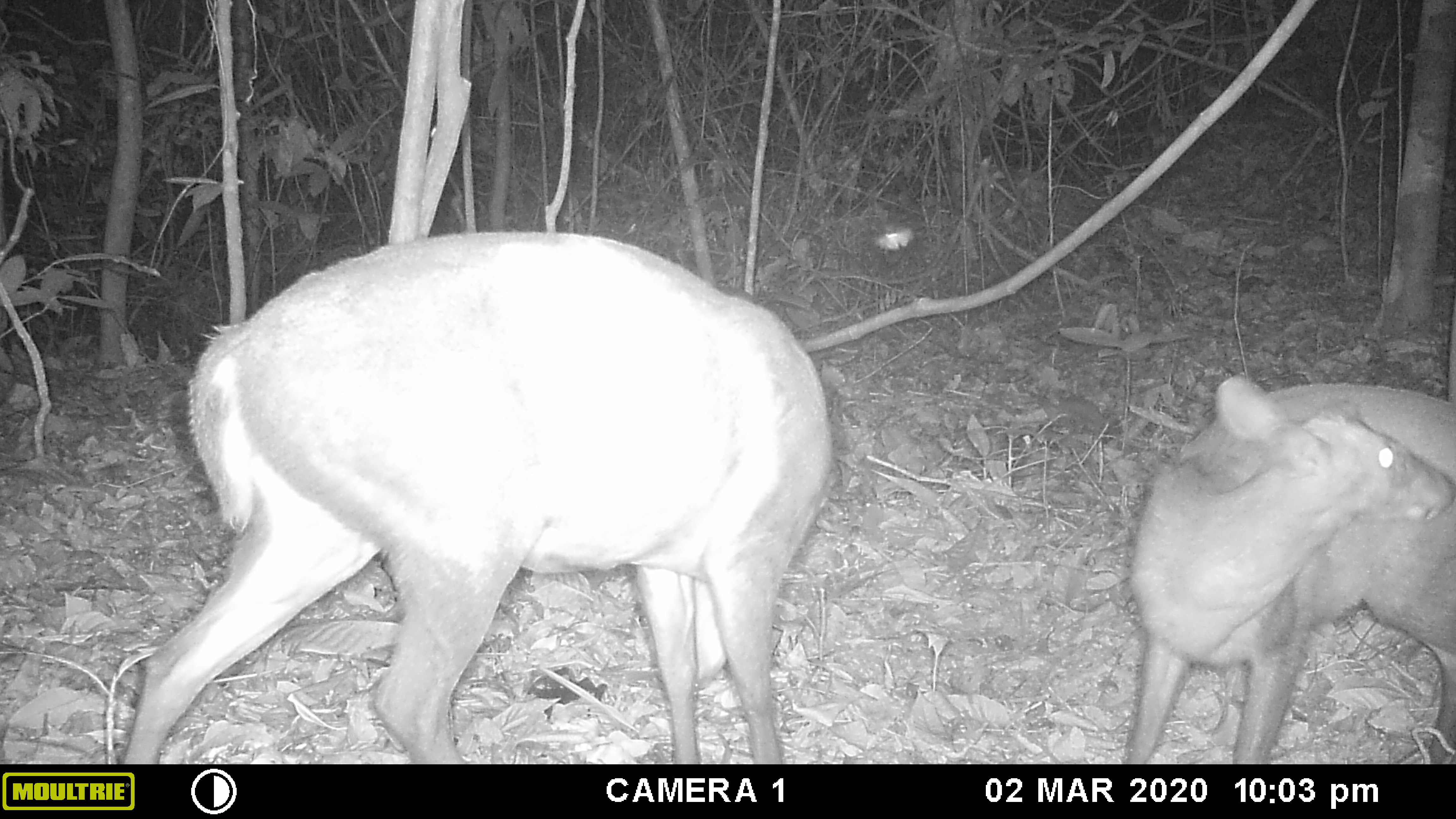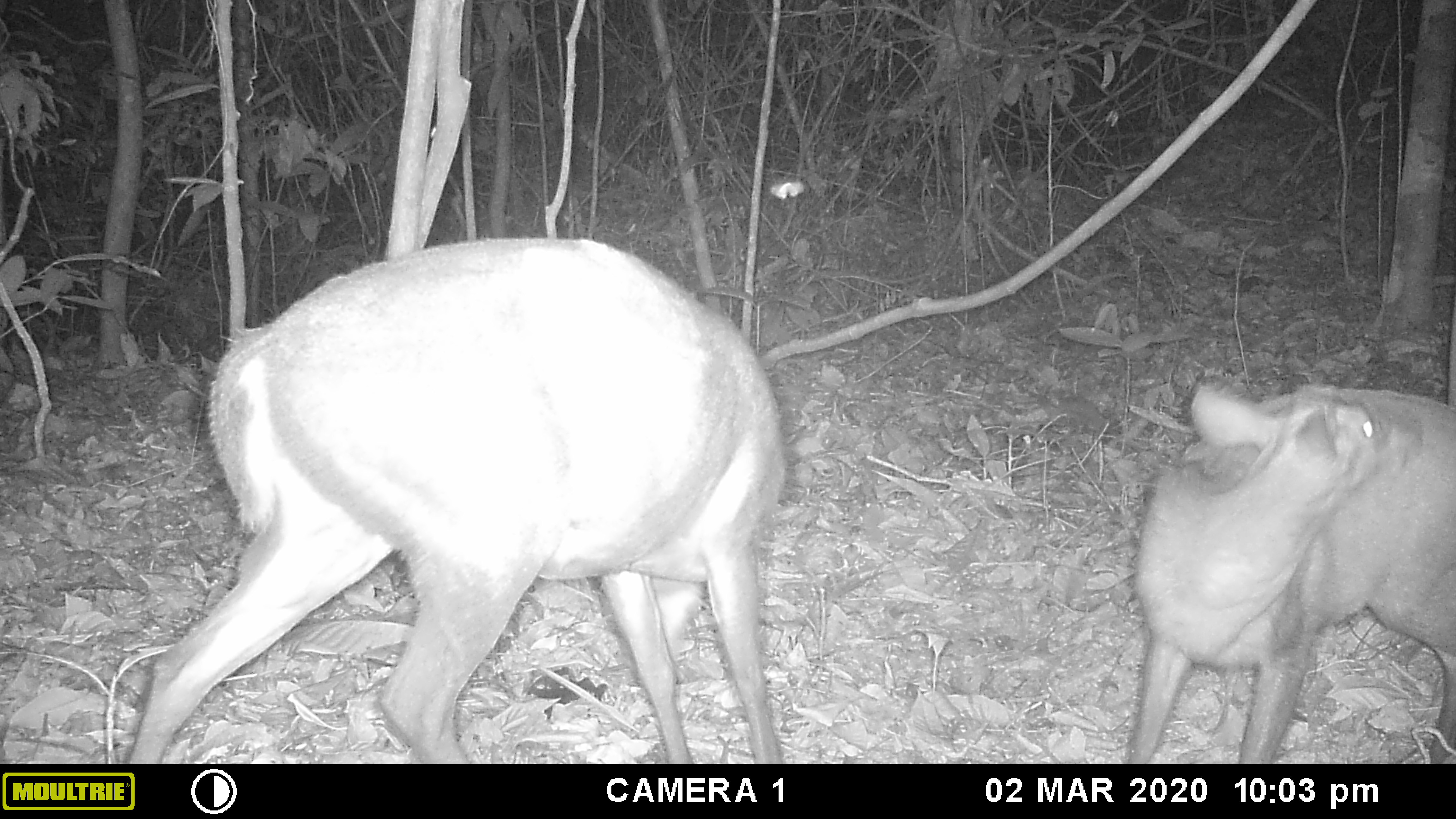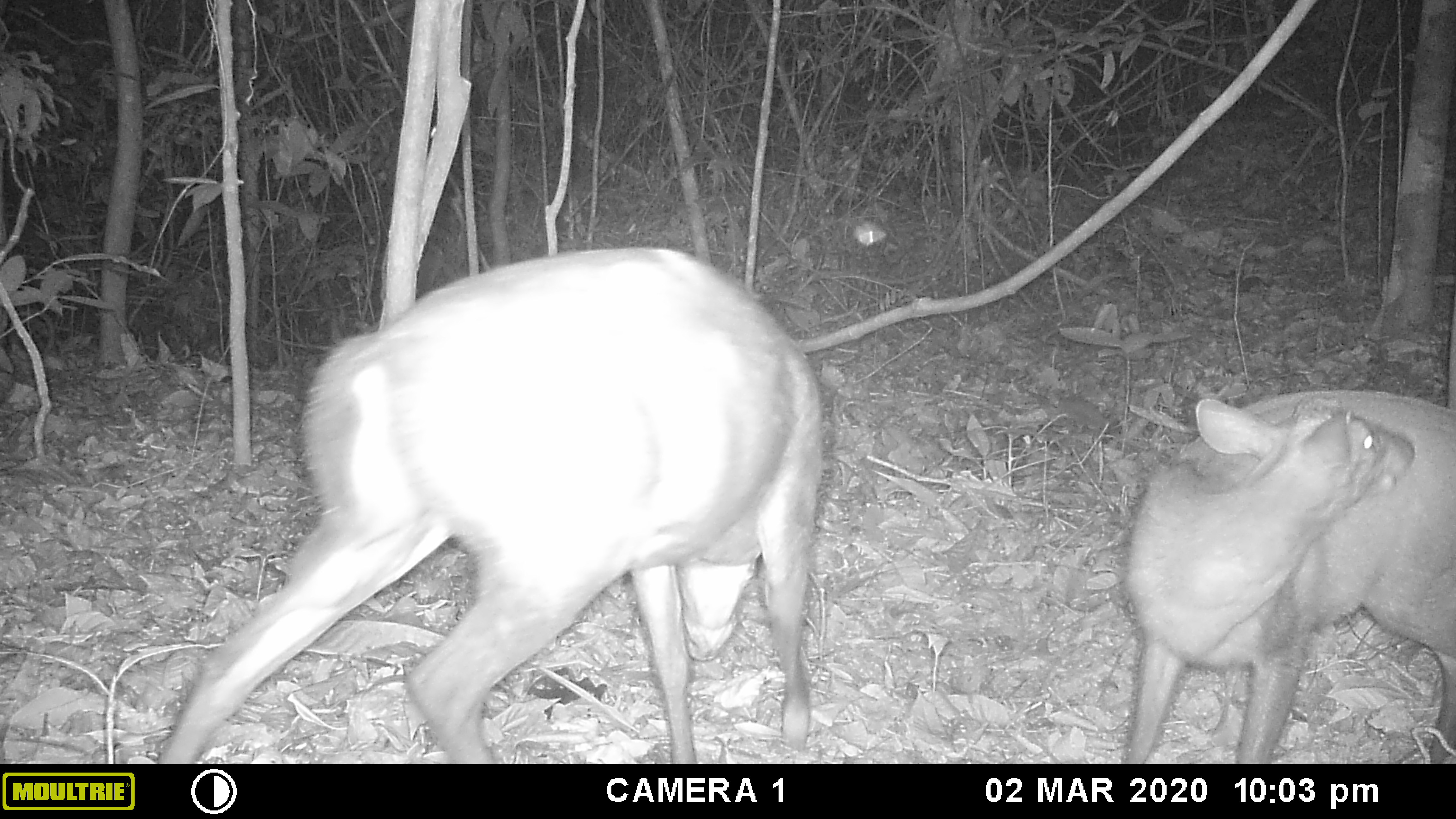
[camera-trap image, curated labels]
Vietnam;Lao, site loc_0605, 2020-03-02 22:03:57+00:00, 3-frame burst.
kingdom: Animalia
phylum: Chordata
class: Mammalia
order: Artiodactyla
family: Cervidae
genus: Muntiacus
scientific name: Muntiacus rooseveltorum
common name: roosevelt's muntjac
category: roosevelts muntjac group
Roosevelts muntjac group (roosevelt's muntjac) (Muntiacus rooseveltorum). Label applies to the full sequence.